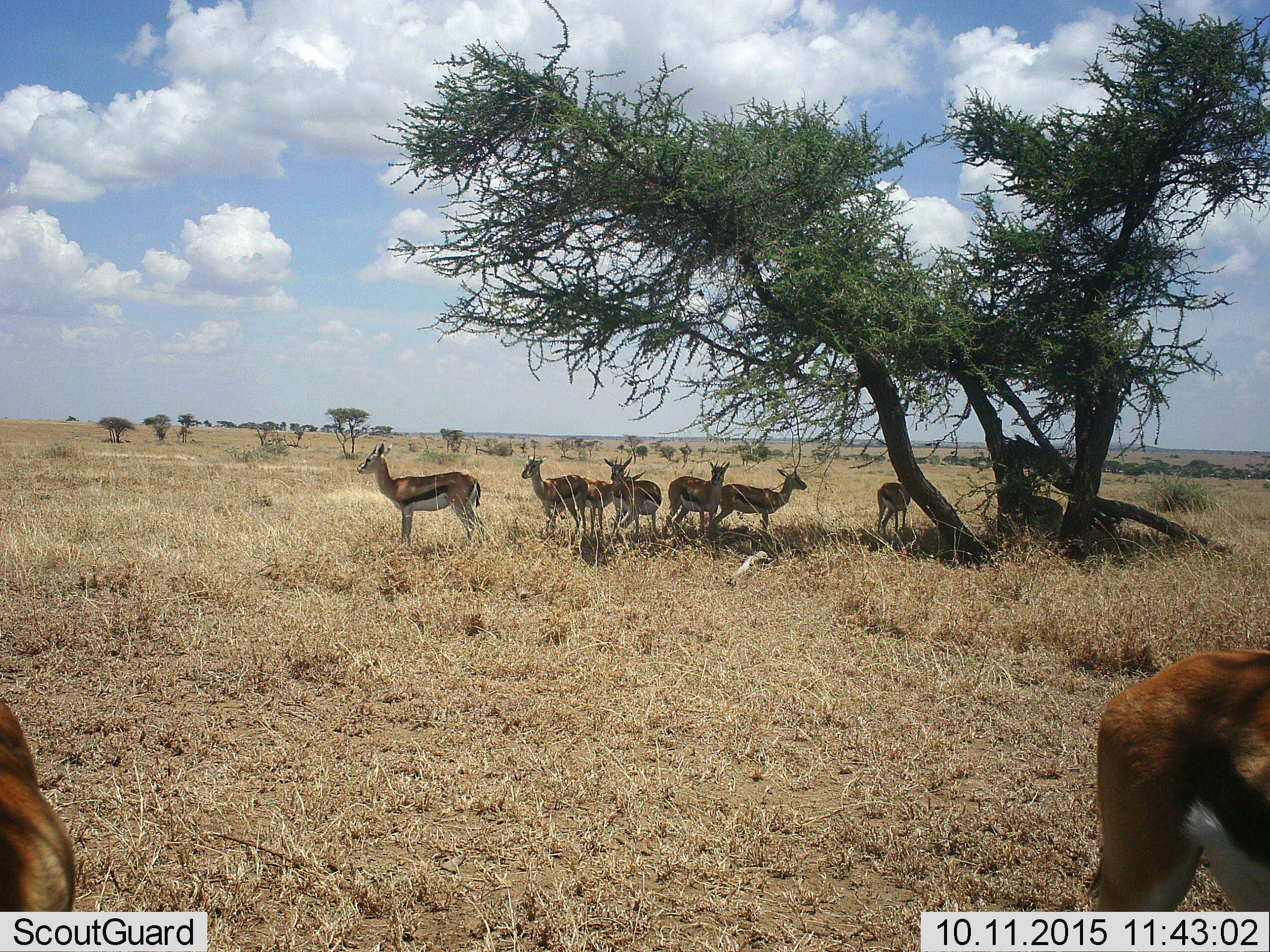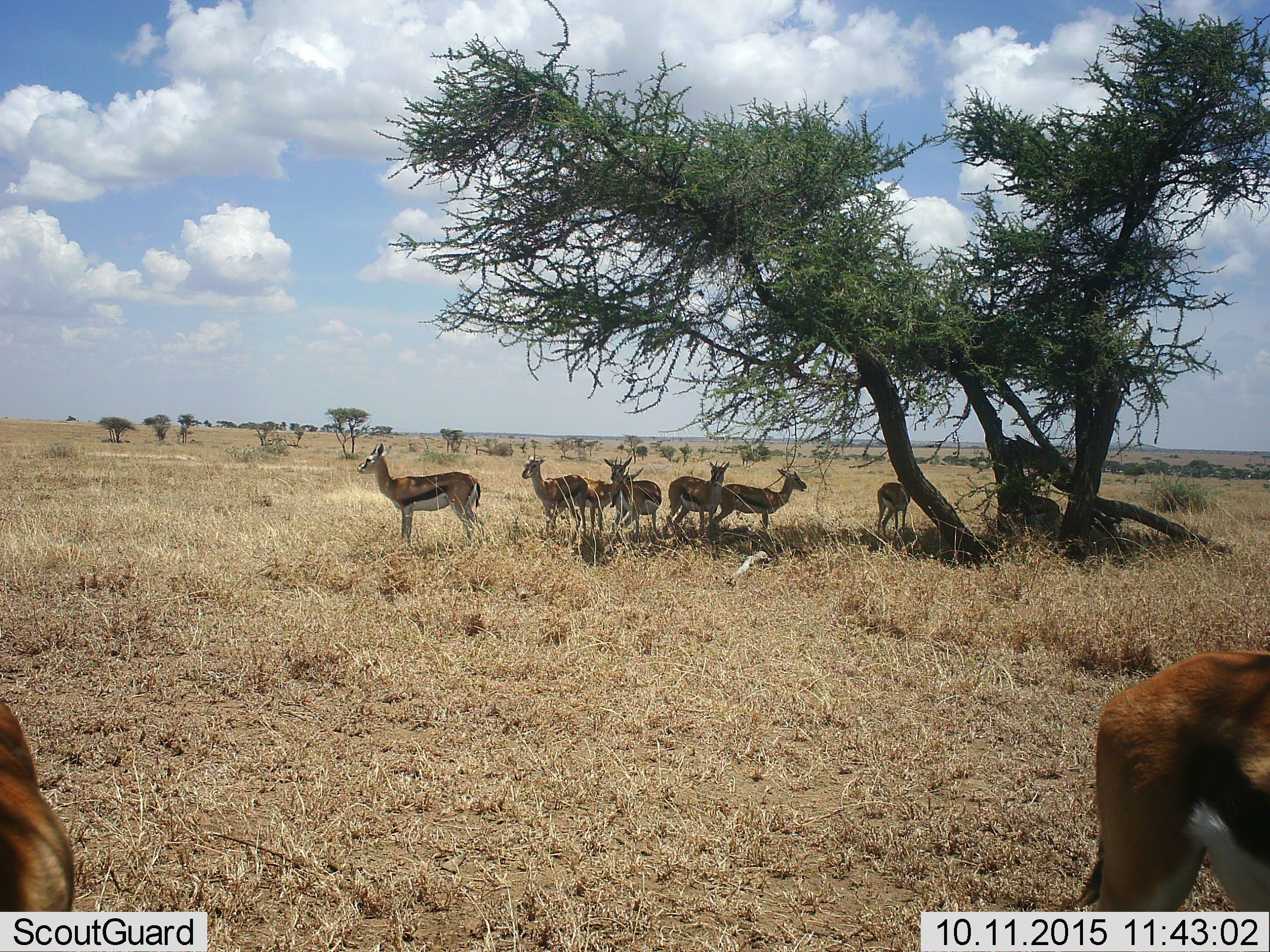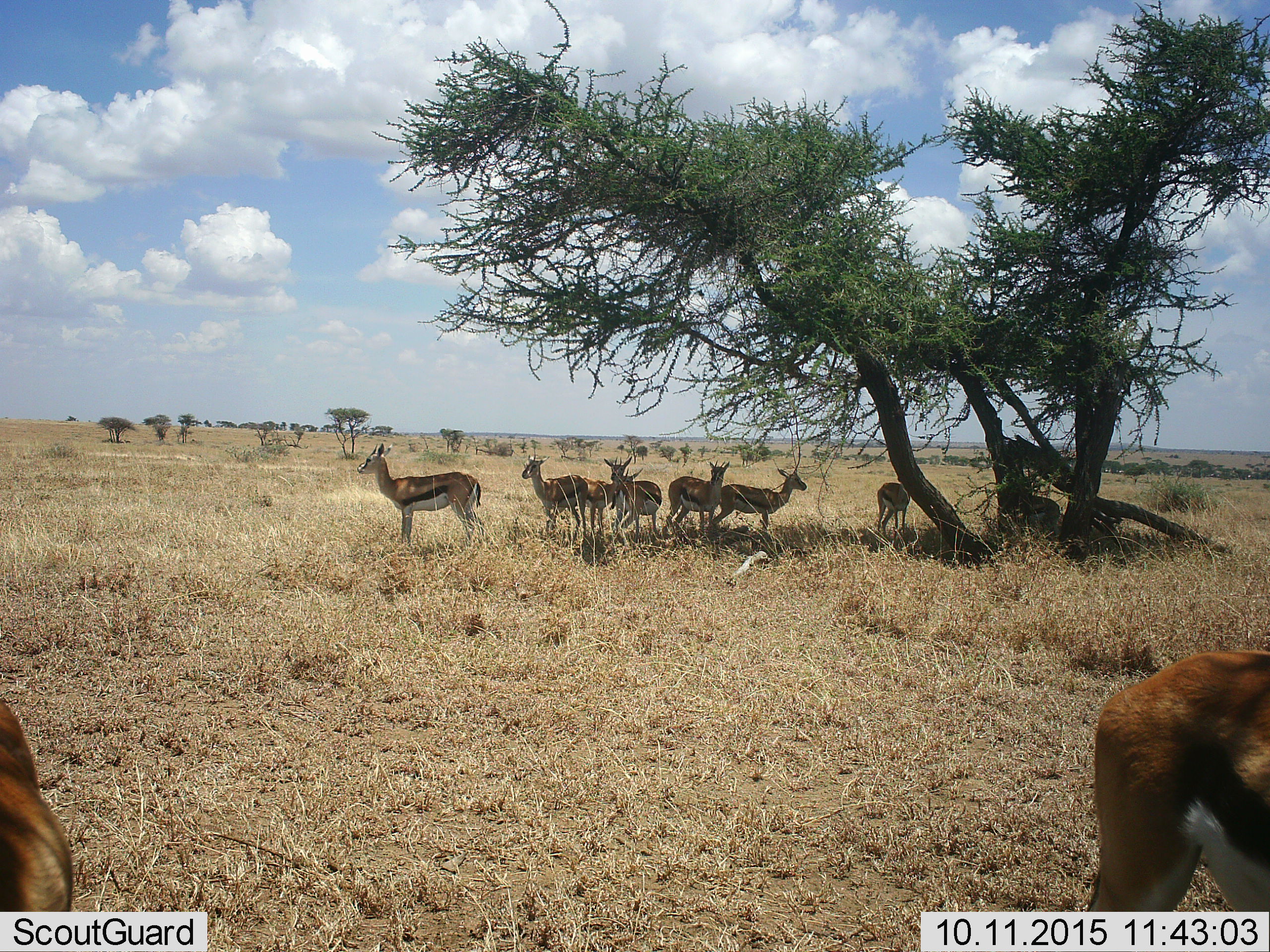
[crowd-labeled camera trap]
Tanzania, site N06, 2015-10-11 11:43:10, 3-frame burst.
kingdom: Animalia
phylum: Chordata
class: Mammalia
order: Artiodactyla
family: Bovidae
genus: Eudorcas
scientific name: Eudorcas thomsonii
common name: thomson's gazelle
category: gazellethomsons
Gazellethomsons (thomson's gazelle) (Eudorcas thomsonii), count 9. Behavior (volunteer vote fractions): standing 78%, resting 22%, moving 0%, interacting 11%. Young present (vote fraction): 22%. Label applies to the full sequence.